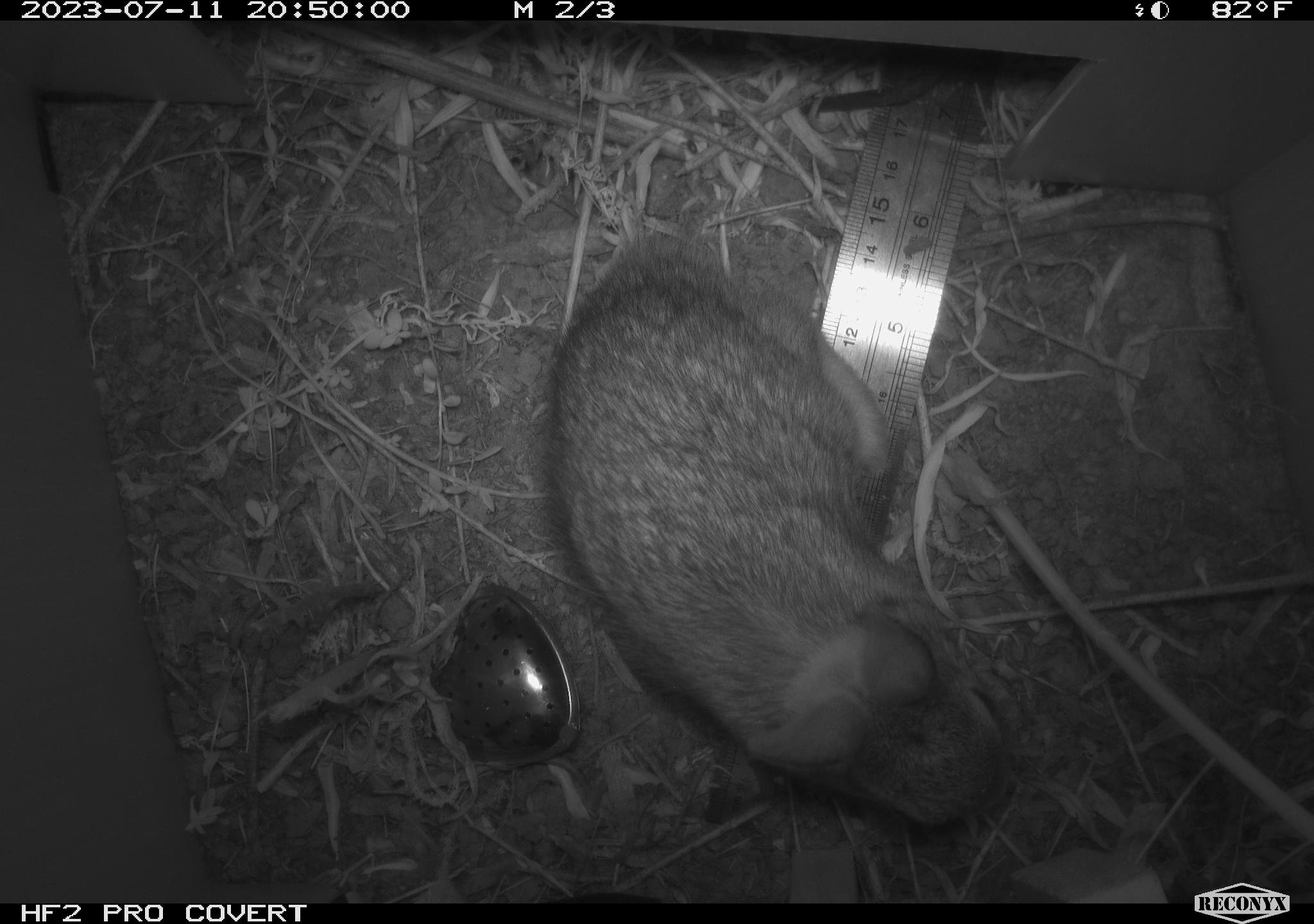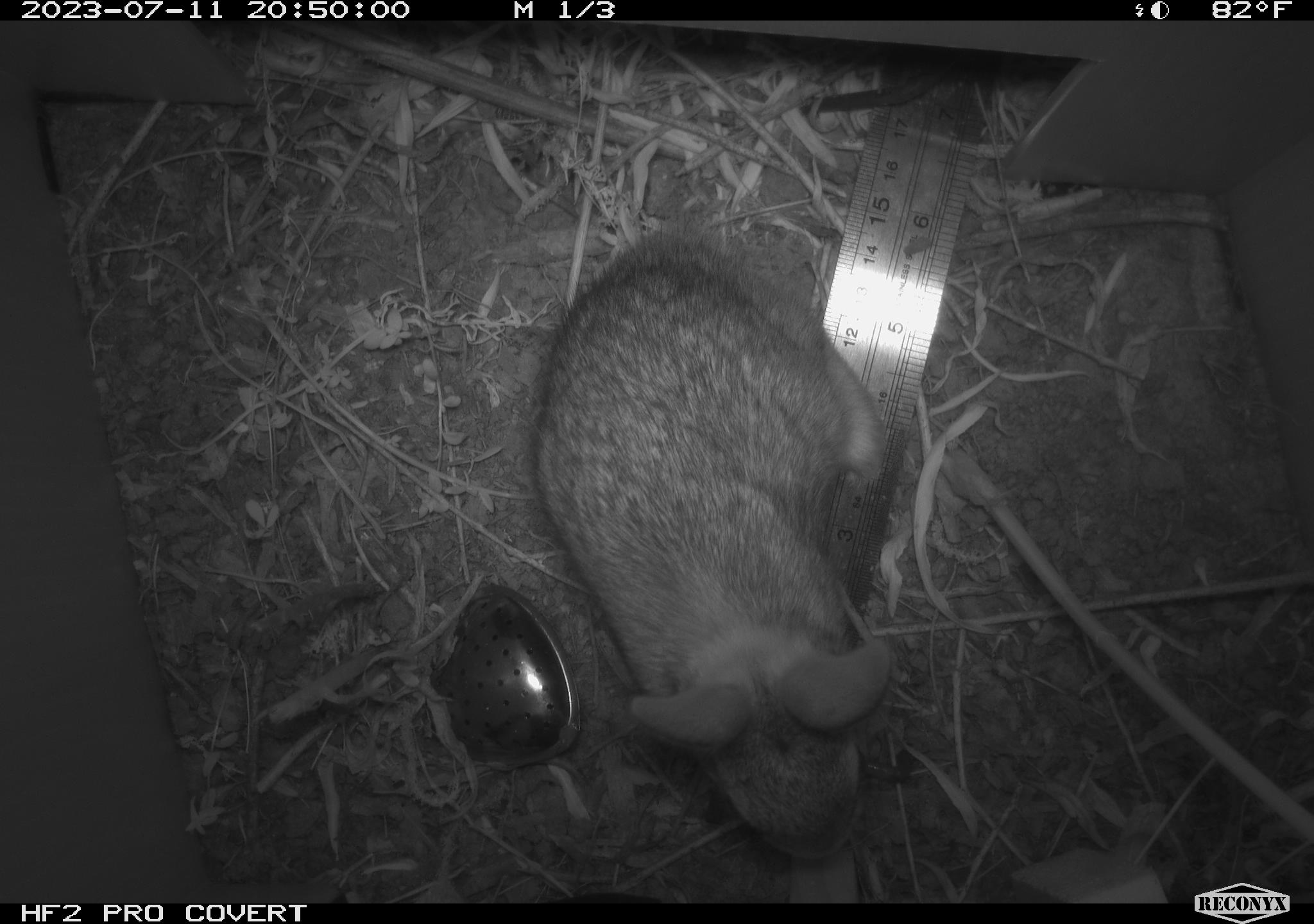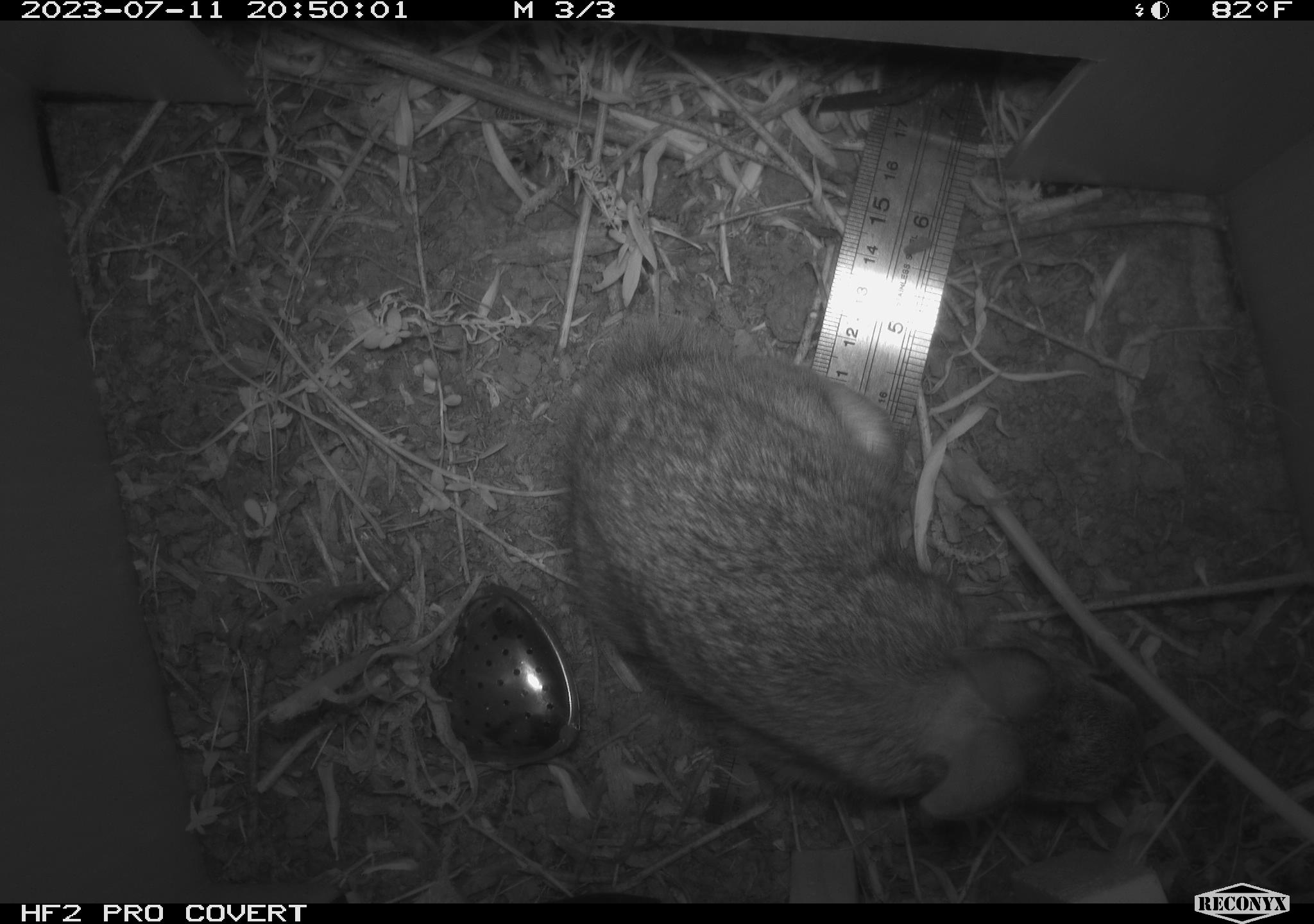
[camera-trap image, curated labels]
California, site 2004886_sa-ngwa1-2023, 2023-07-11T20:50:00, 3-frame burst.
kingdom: Animalia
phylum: Chordata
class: Mammalia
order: Lagomorpha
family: Leporidae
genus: Sylvilagus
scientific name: Sylvilagus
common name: cottontail rabbits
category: sylvilagus species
Sylvilagus species (cottontail rabbits) (Sylvilagus).